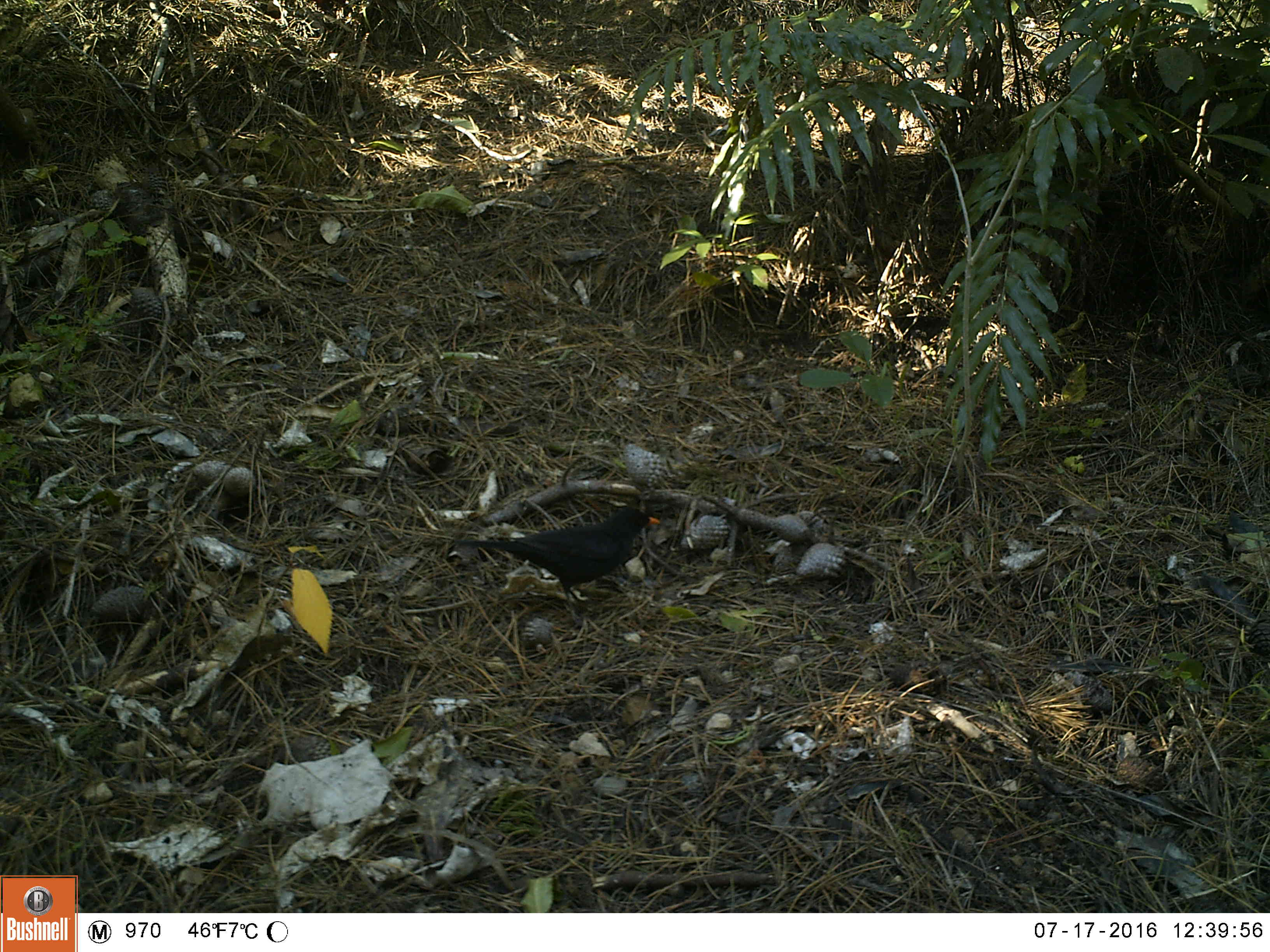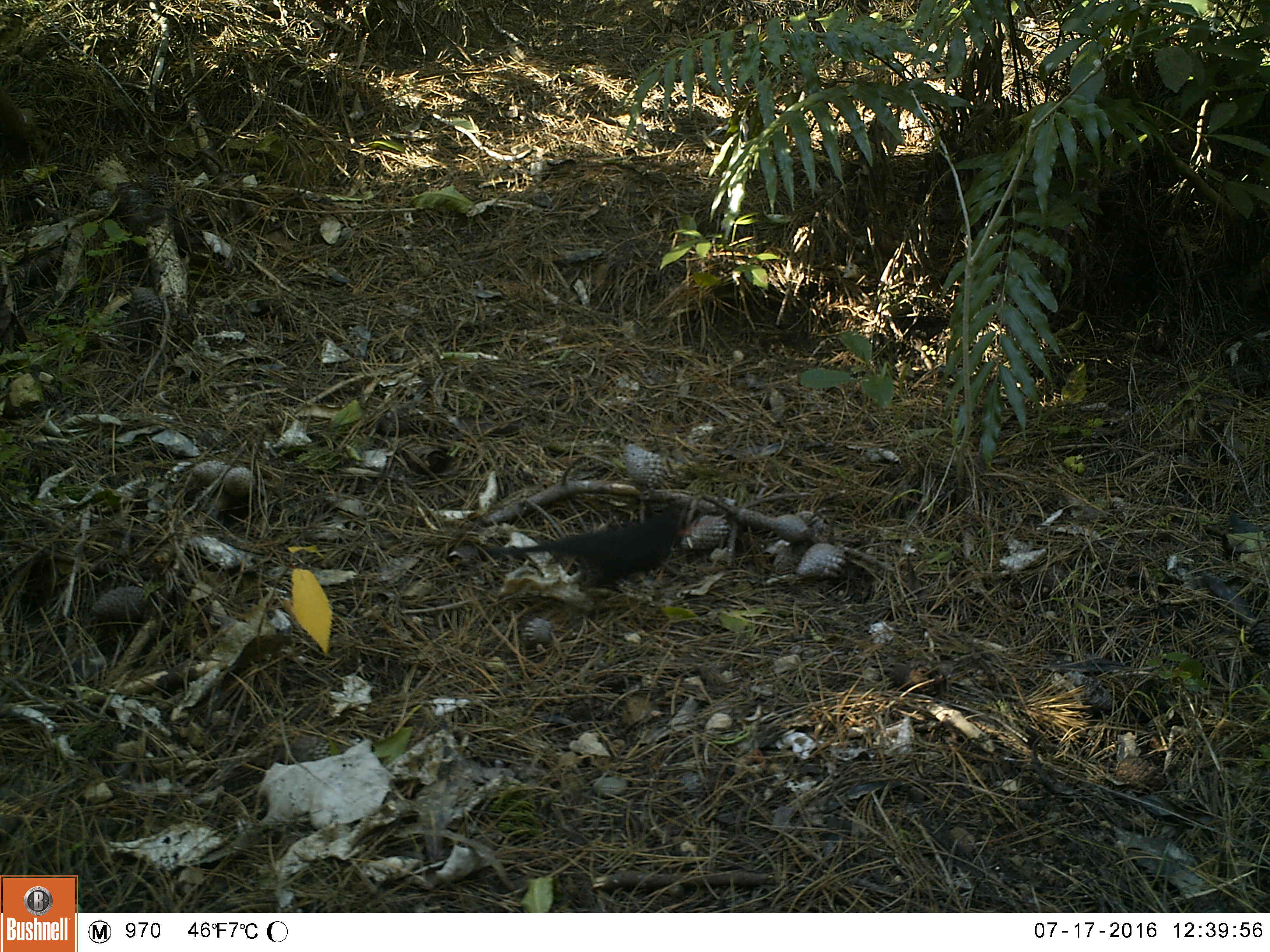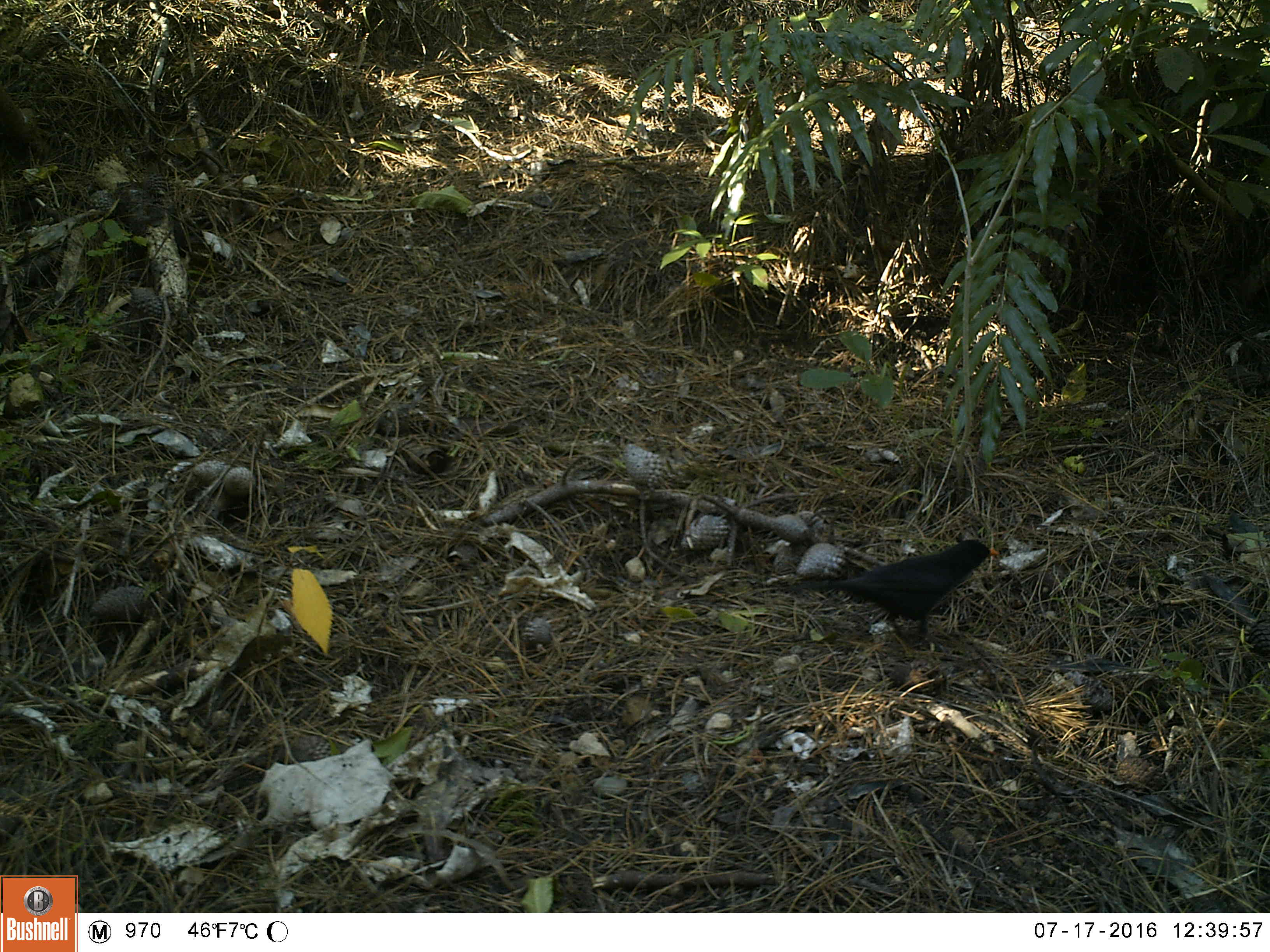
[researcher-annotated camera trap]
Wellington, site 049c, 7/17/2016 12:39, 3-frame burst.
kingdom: Animalia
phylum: Chordata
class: Aves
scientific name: Aves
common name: bird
Bird (Aves).